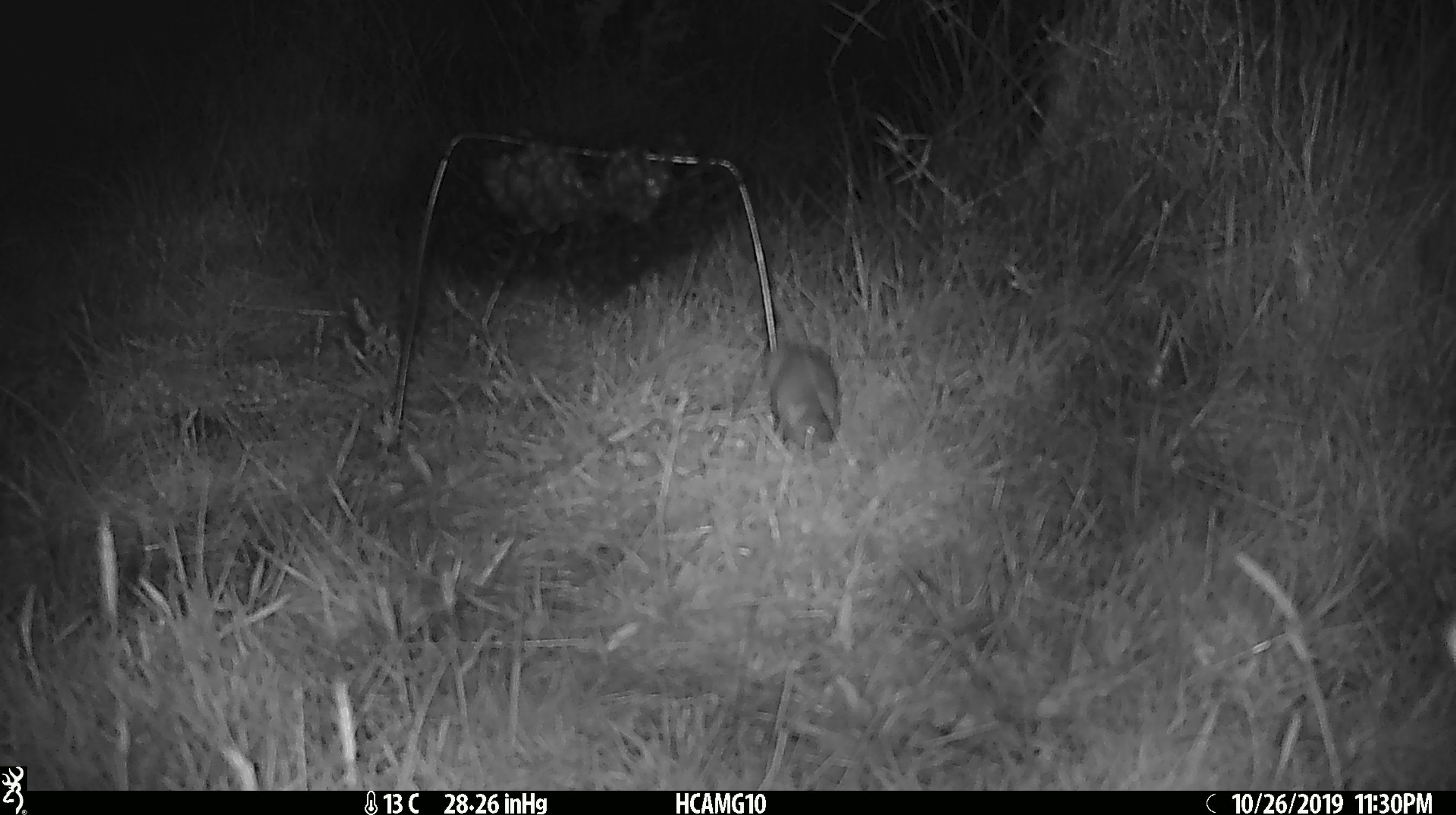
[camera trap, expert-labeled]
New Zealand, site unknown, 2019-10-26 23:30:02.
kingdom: Animalia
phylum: Chordata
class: Mammalia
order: Rodentia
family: Muridae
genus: Mus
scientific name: Mus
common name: mouse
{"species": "mouse (Mus)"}